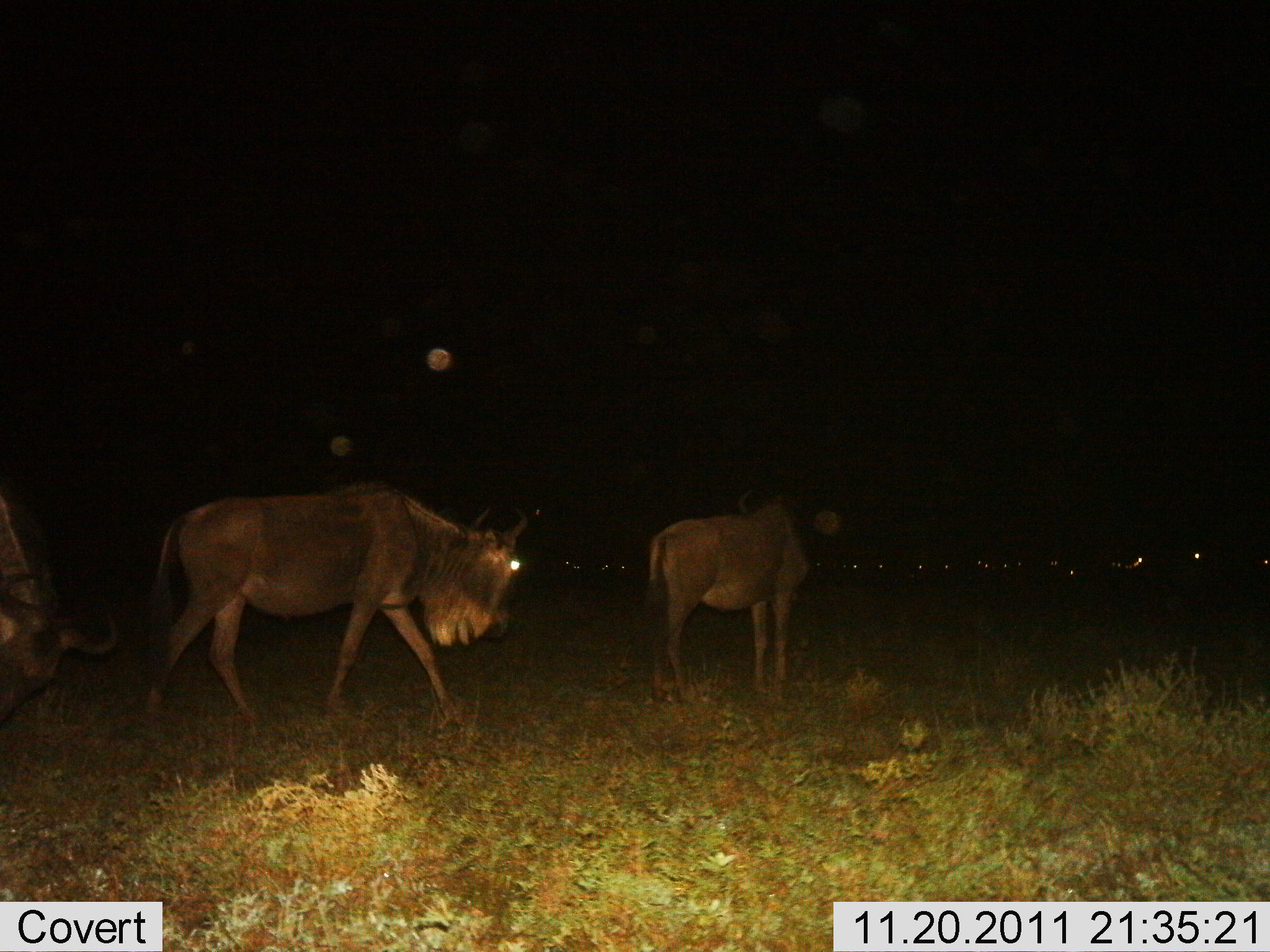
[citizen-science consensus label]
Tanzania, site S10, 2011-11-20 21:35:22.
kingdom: Animalia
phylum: Chordata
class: Mammalia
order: Artiodactyla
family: Bovidae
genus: Connochaetes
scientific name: Connochaetes taurinus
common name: blue wildebeest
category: wildebeest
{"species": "wildebeest (blue wildebeest) (Connochaetes taurinus)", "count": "4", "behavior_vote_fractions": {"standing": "75%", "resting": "17%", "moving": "67%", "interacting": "0%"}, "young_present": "0%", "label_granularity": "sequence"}